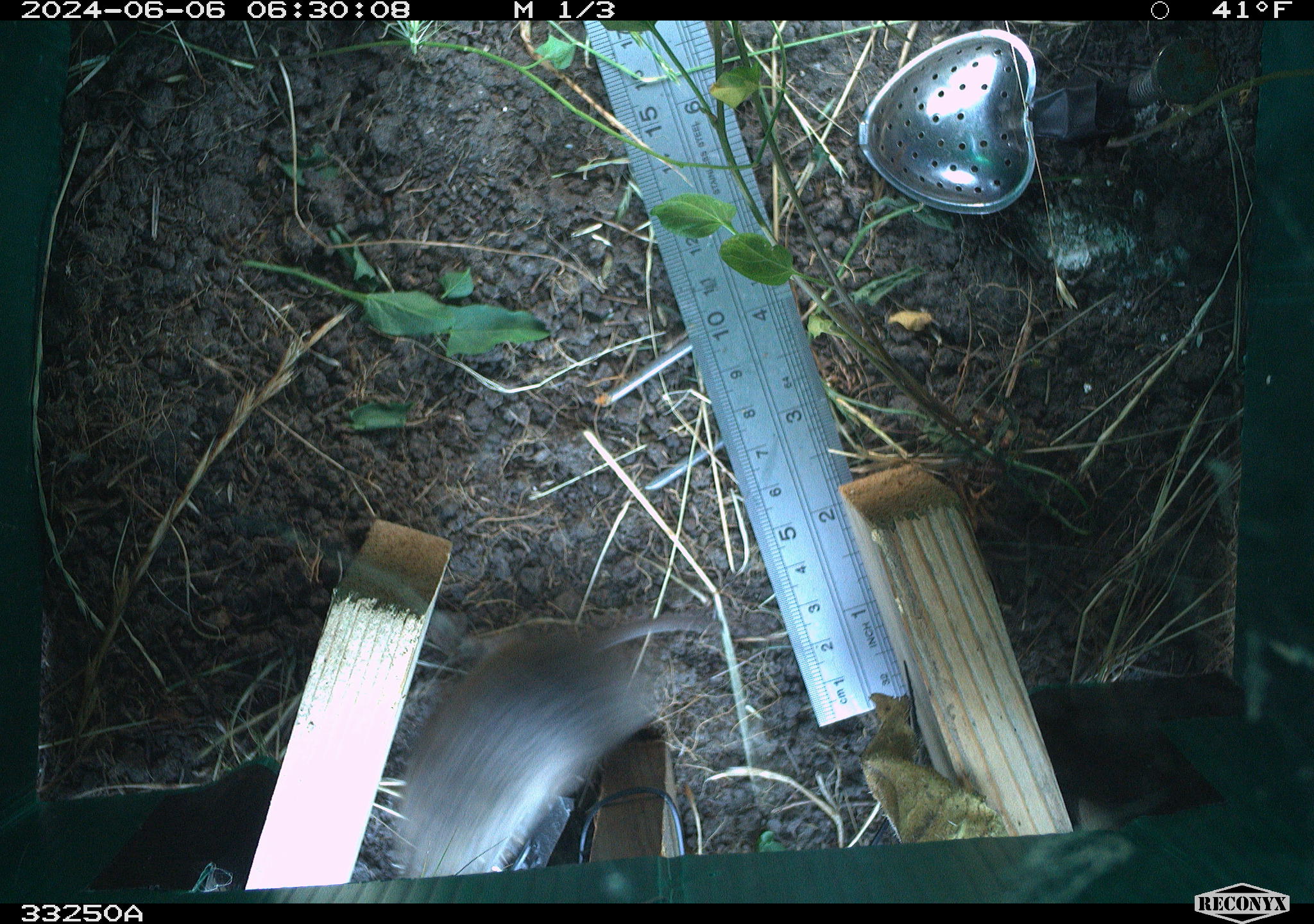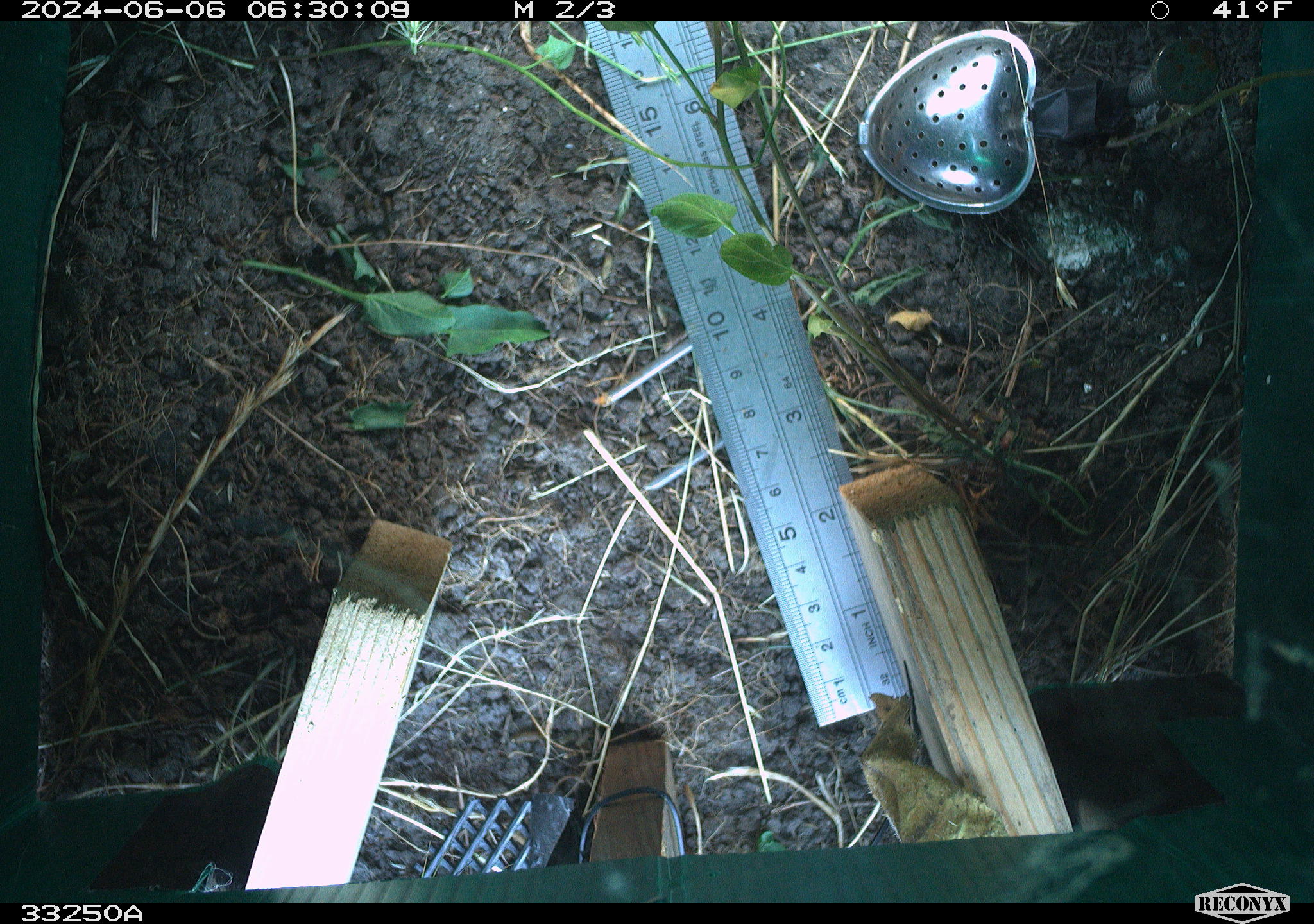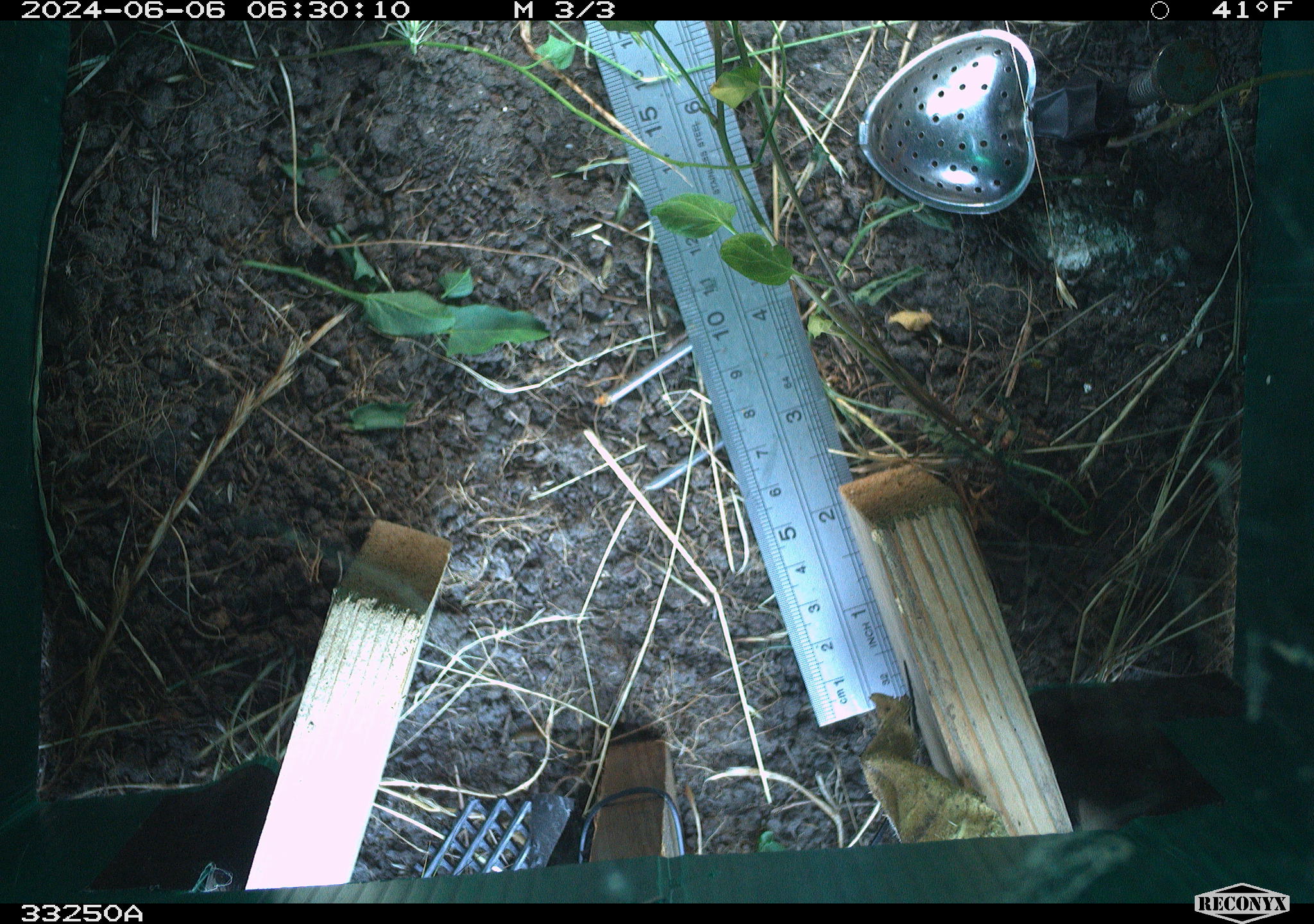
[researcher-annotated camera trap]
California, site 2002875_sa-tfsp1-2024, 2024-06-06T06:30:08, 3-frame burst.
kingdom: Animalia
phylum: Chordata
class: Mammalia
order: Rodentia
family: Cricetidae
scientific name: Arvicolinae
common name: voles, lemmings, and muskrats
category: arvicolinae subfamily